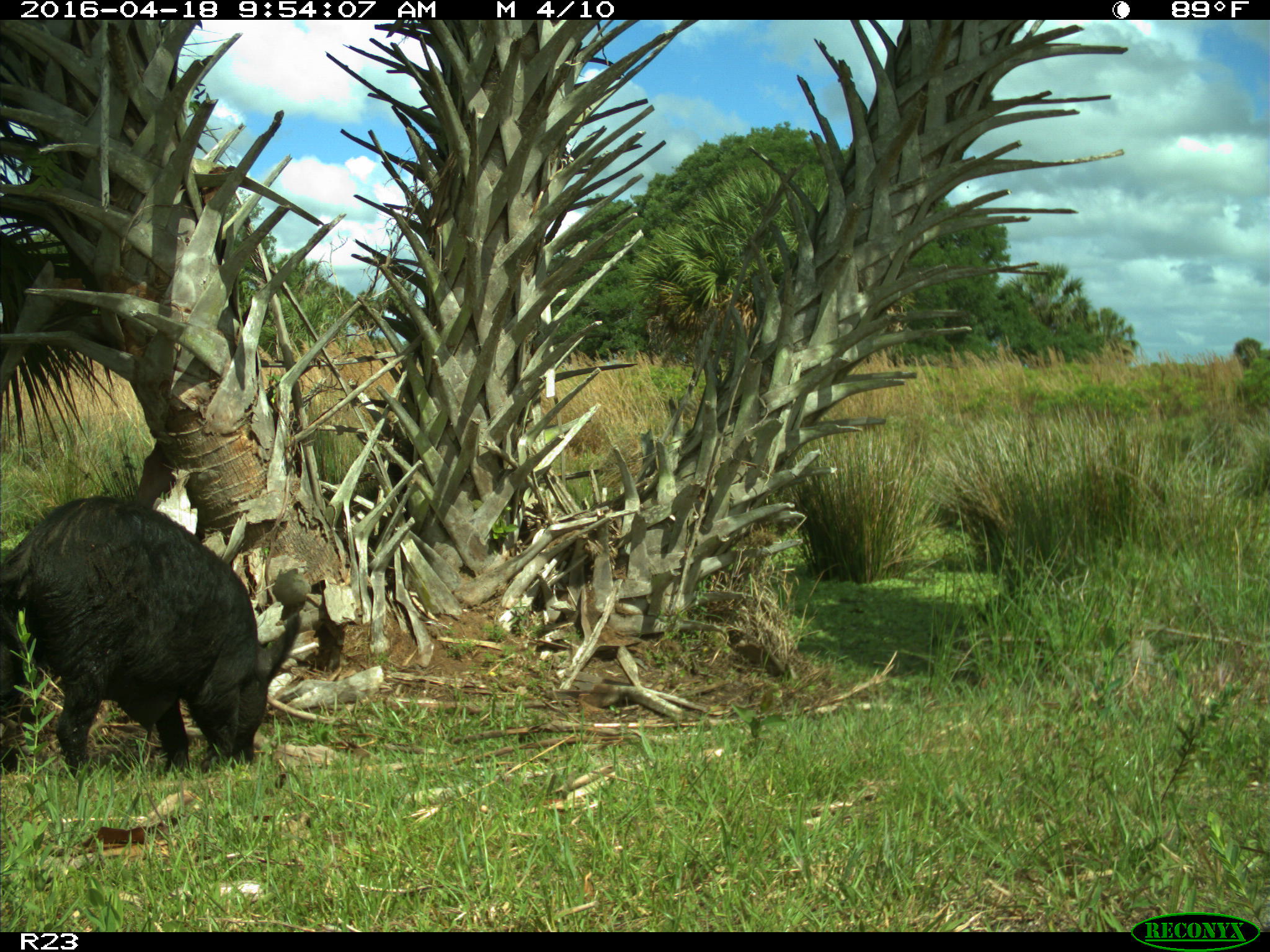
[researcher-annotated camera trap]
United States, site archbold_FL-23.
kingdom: Animalia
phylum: Chordata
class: Mammalia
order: Artiodactyla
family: Suidae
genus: Sus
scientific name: Sus scrofa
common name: wild boar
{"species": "Sus scrofa (wild boar)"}